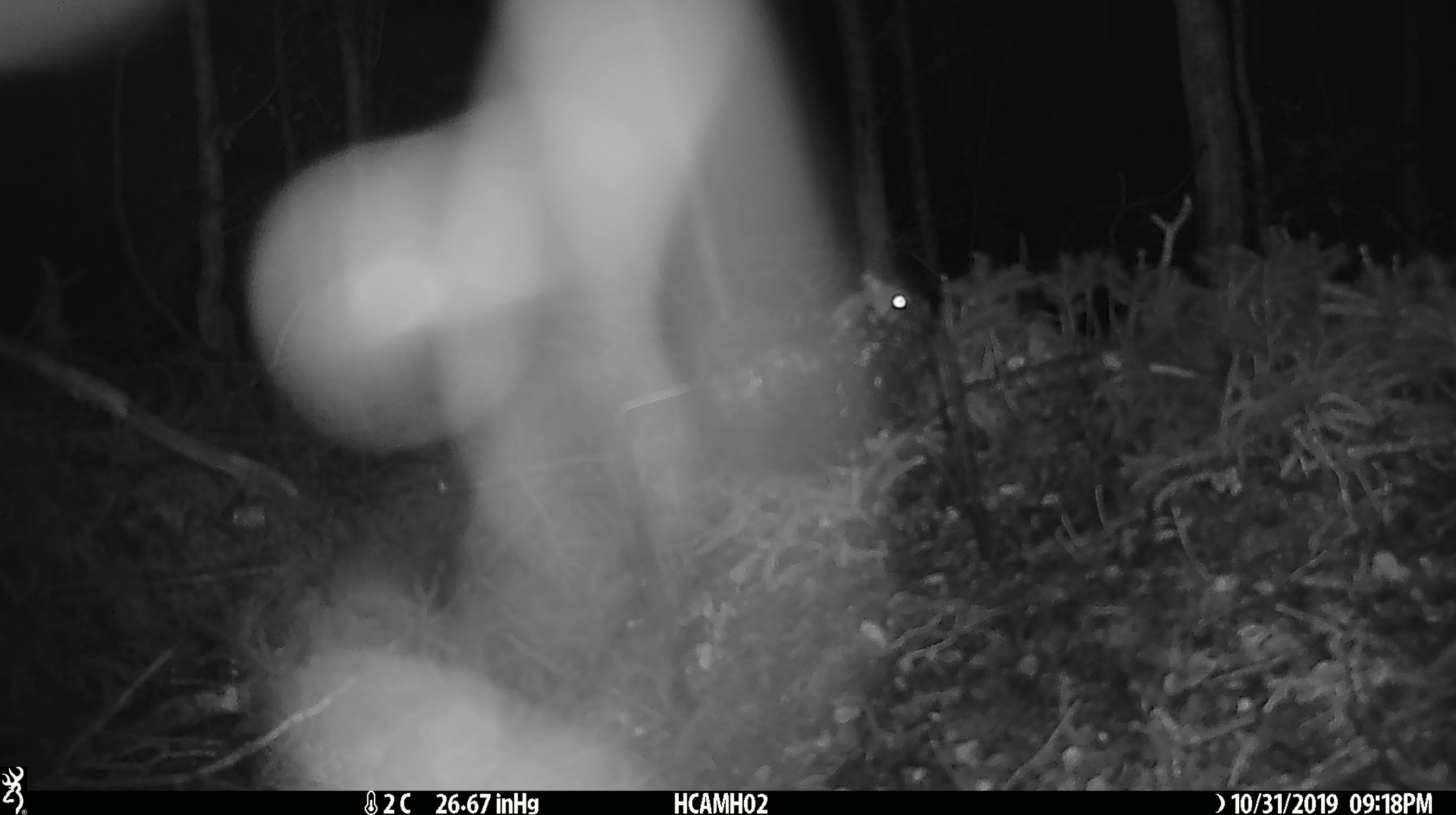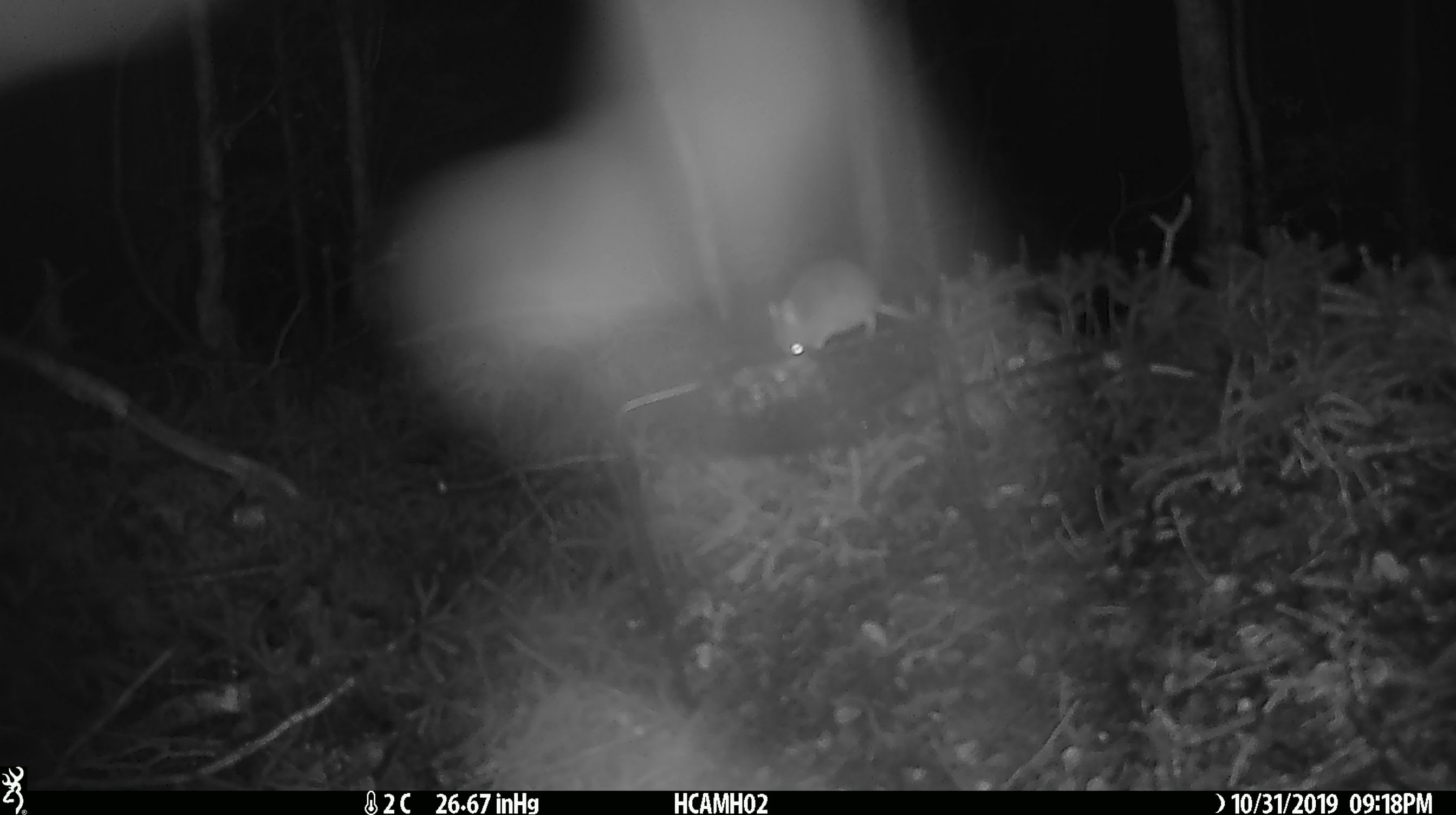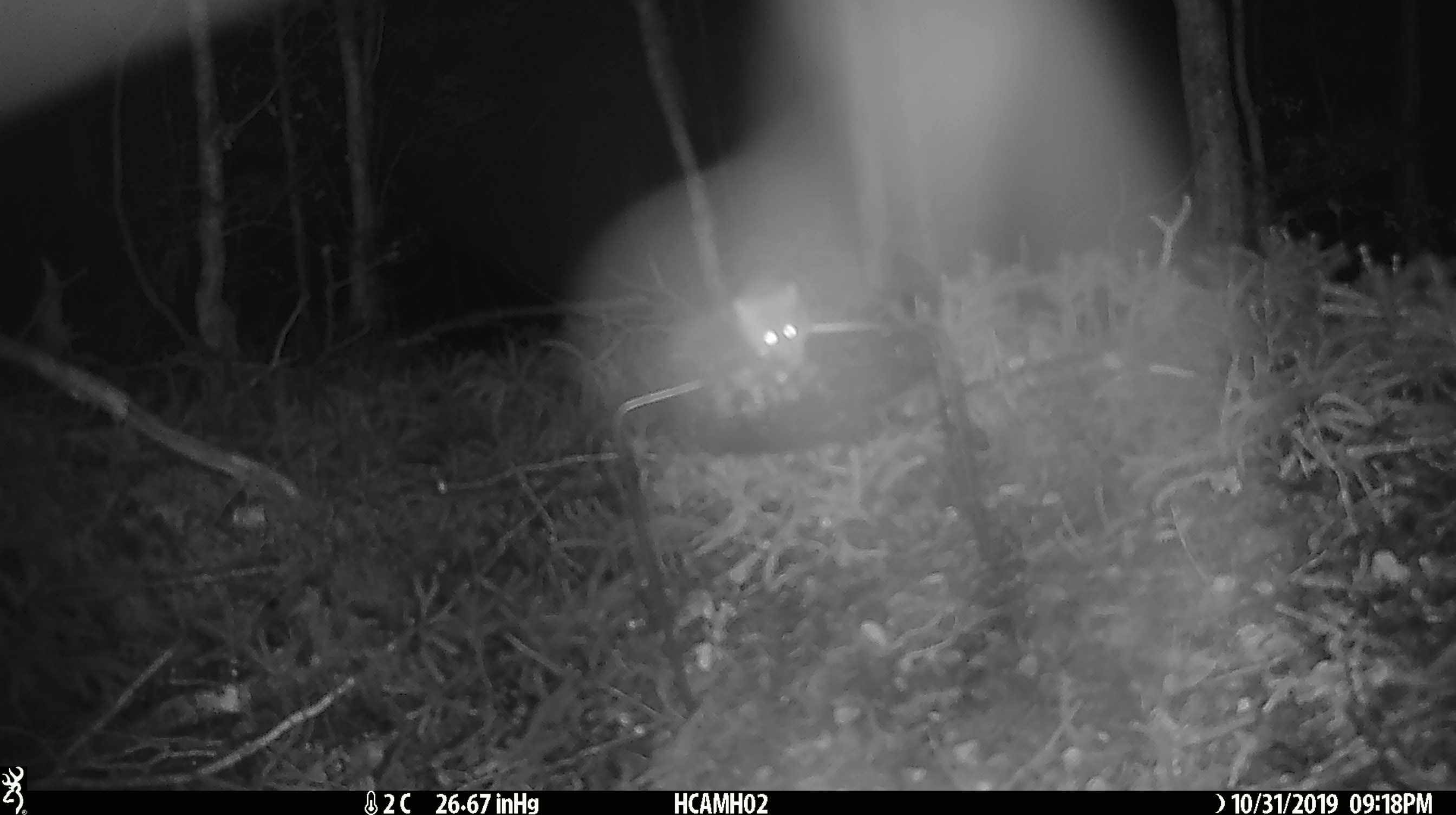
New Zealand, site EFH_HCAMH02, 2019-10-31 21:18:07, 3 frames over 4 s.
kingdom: Animalia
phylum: Chordata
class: Mammalia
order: Rodentia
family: Muridae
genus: Mus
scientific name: Mus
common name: mouse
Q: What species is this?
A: Mouse (Mus).